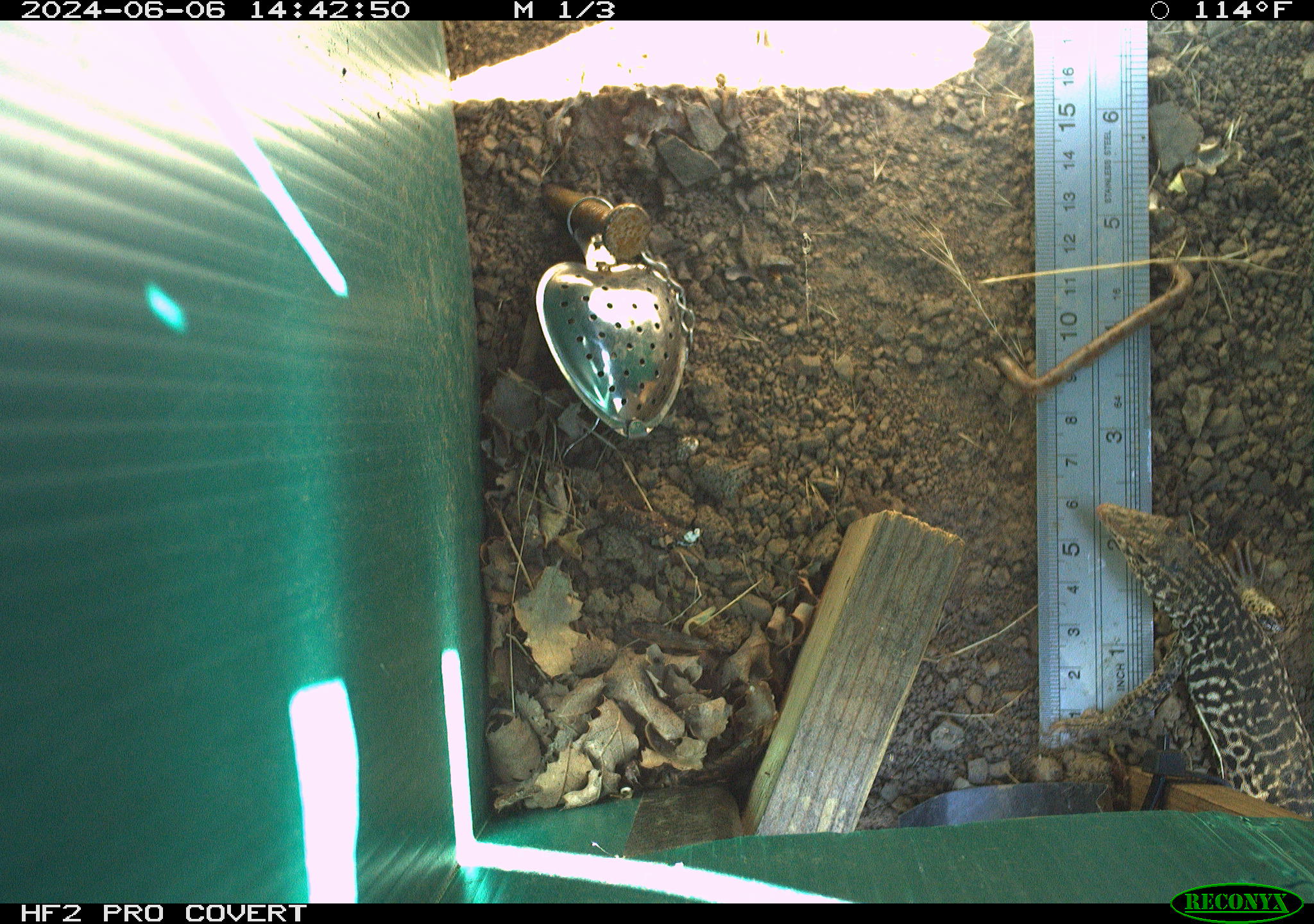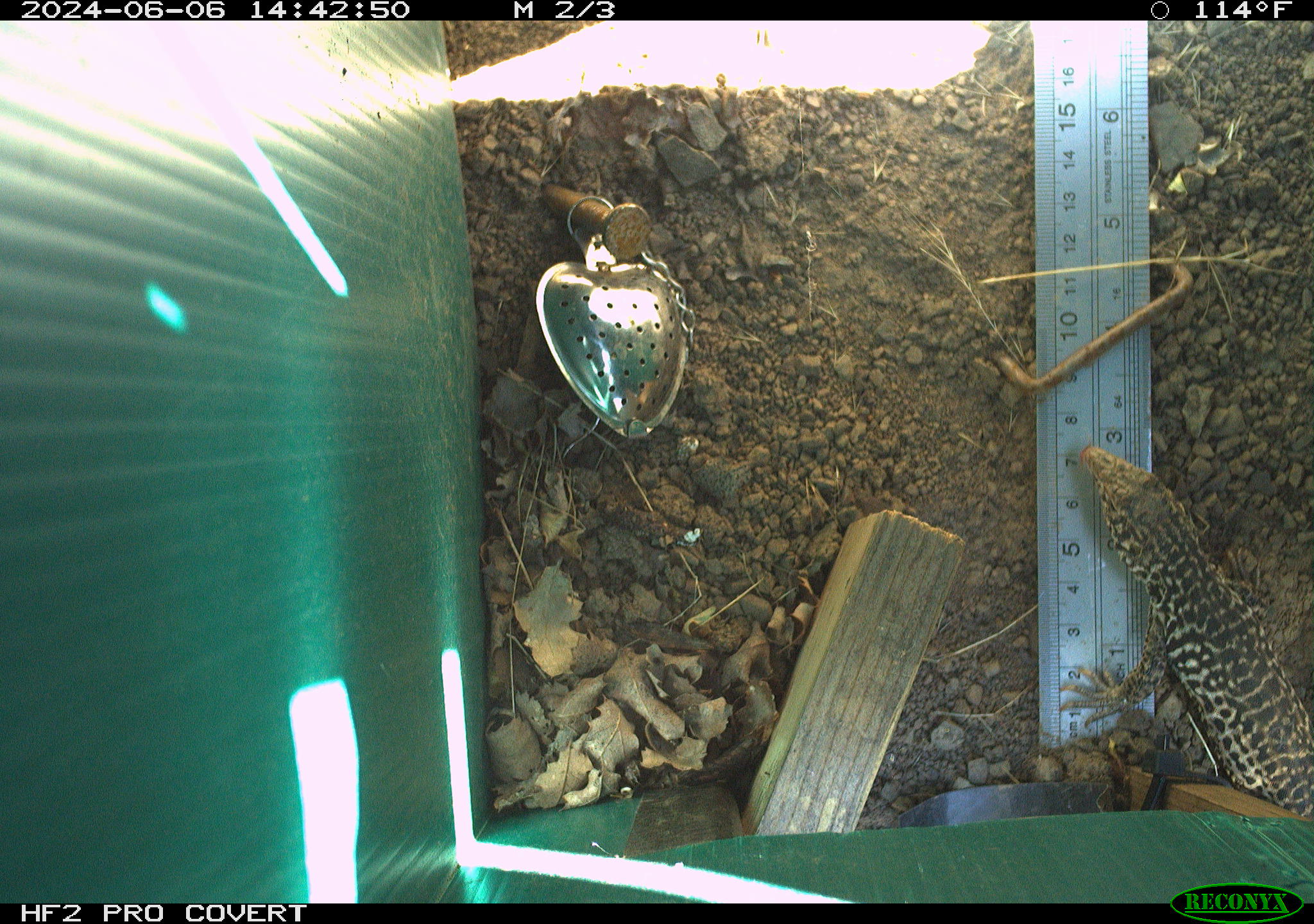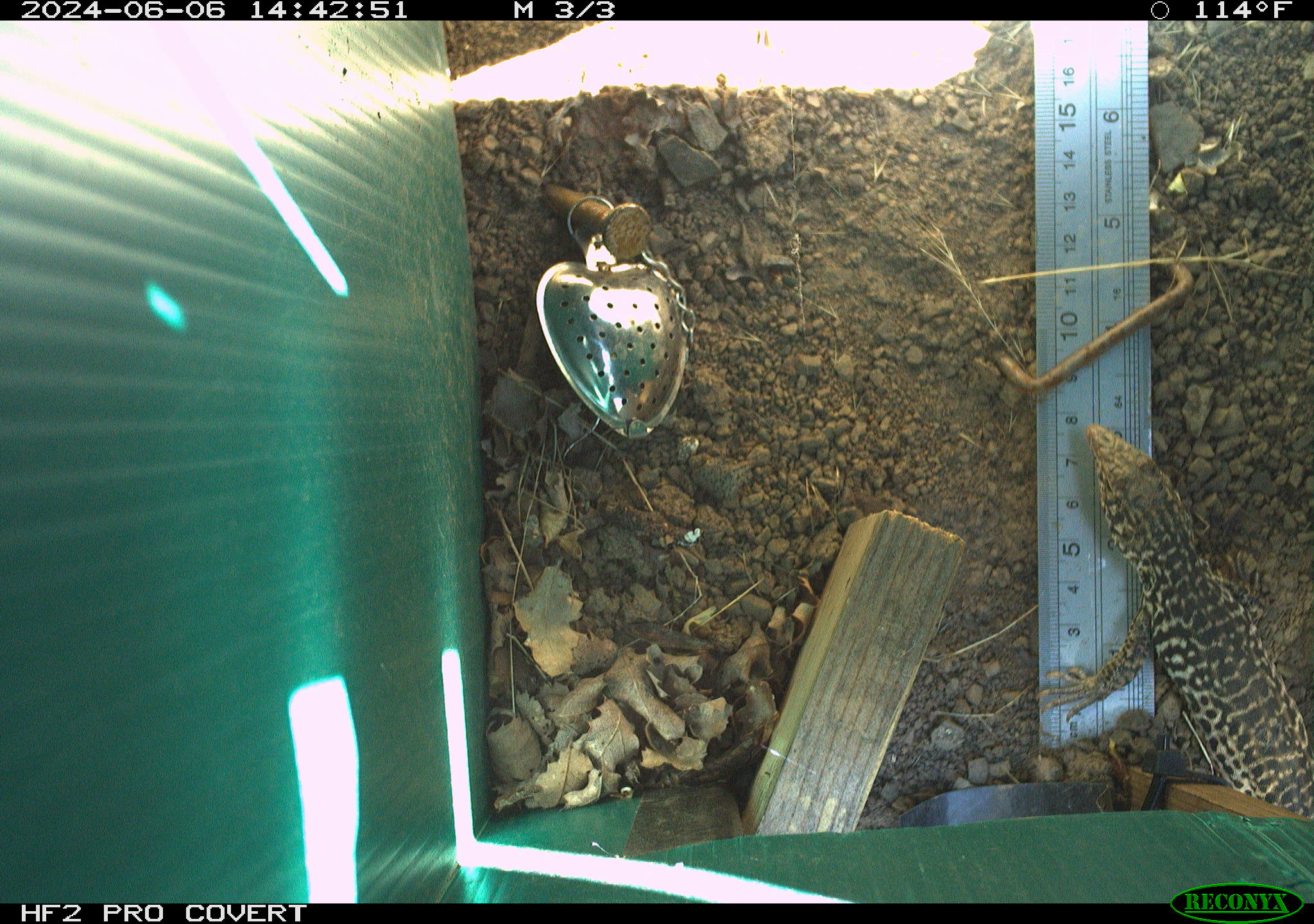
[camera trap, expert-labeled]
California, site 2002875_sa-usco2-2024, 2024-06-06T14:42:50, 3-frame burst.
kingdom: Animalia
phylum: Chordata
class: Reptilia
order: Squamata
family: Teiidae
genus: Aspidoscelis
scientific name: Aspidoscelis tigris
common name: western whiptail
Western whiptail (Aspidoscelis tigris).